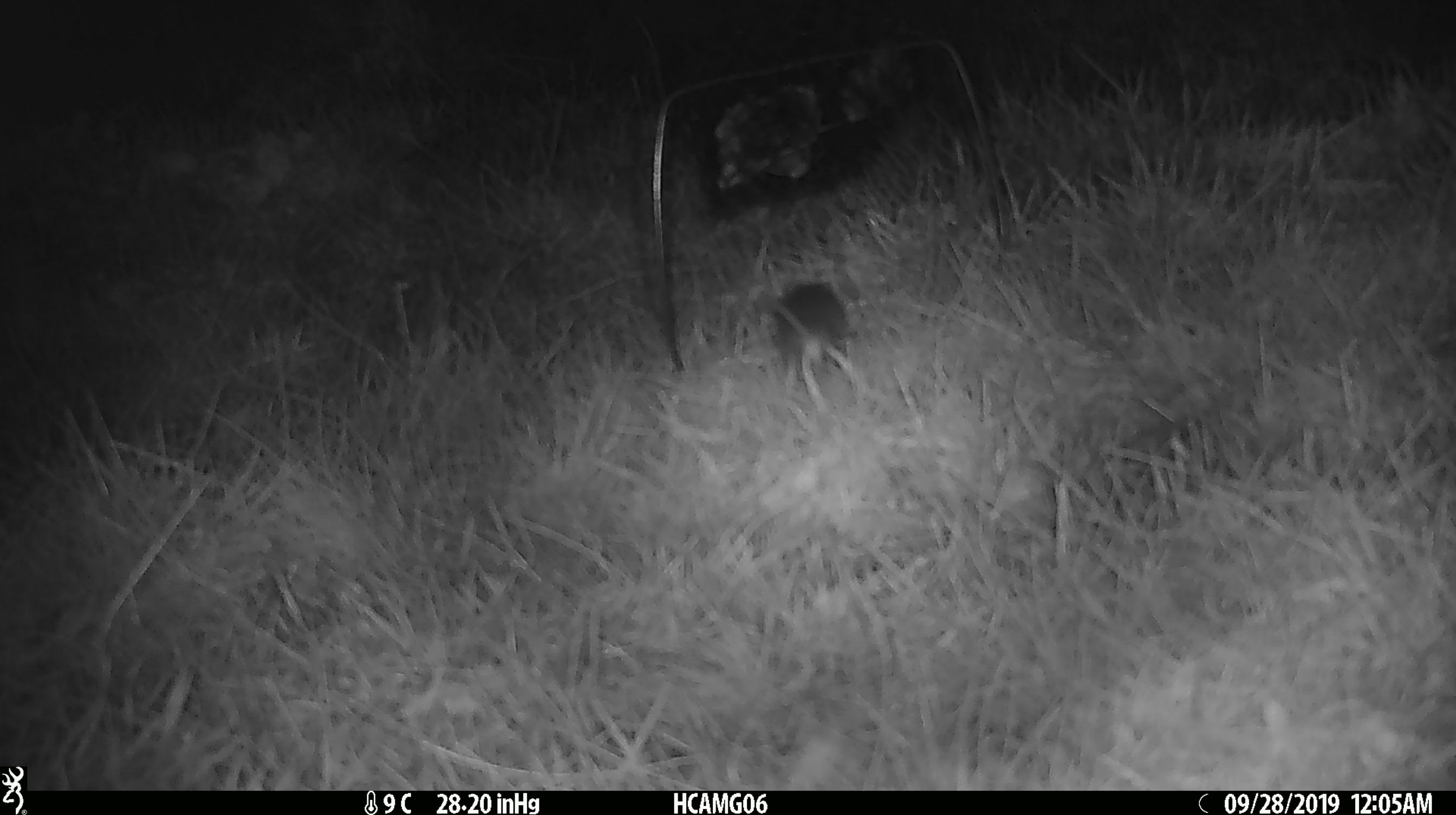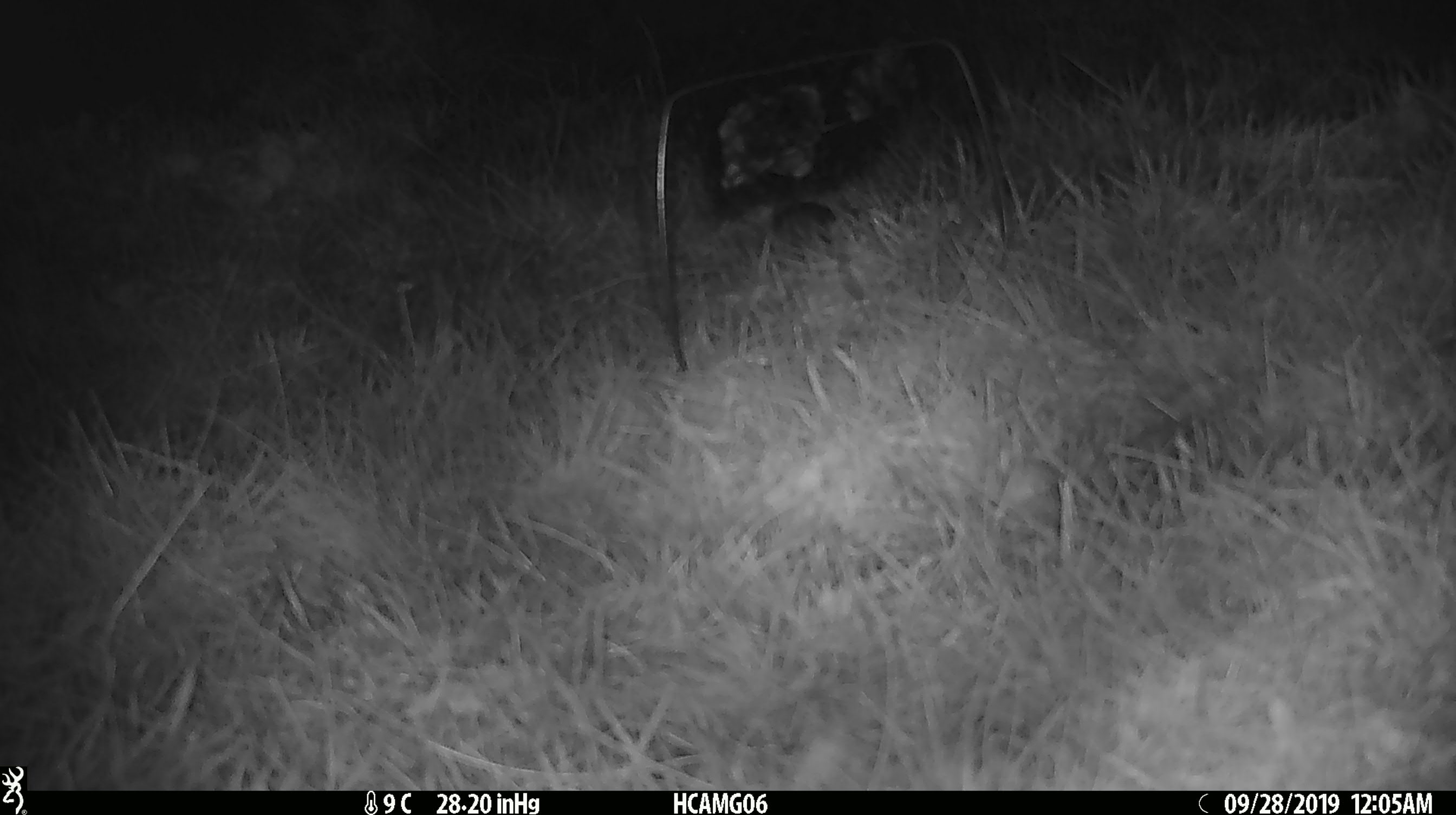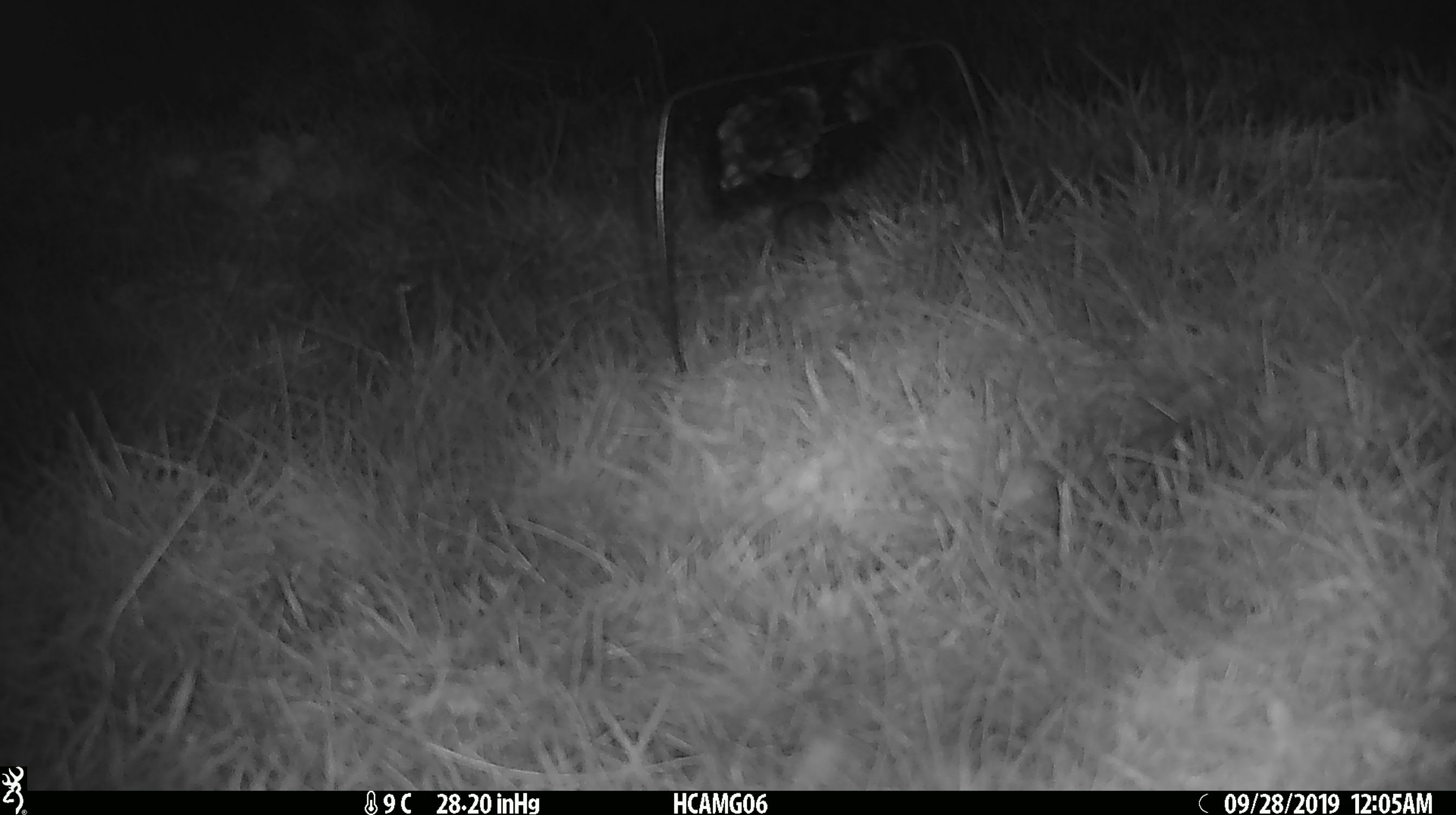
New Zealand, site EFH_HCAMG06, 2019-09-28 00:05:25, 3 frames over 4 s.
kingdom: Animalia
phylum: Chordata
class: Mammalia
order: Rodentia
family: Muridae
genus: Mus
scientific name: Mus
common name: mouse